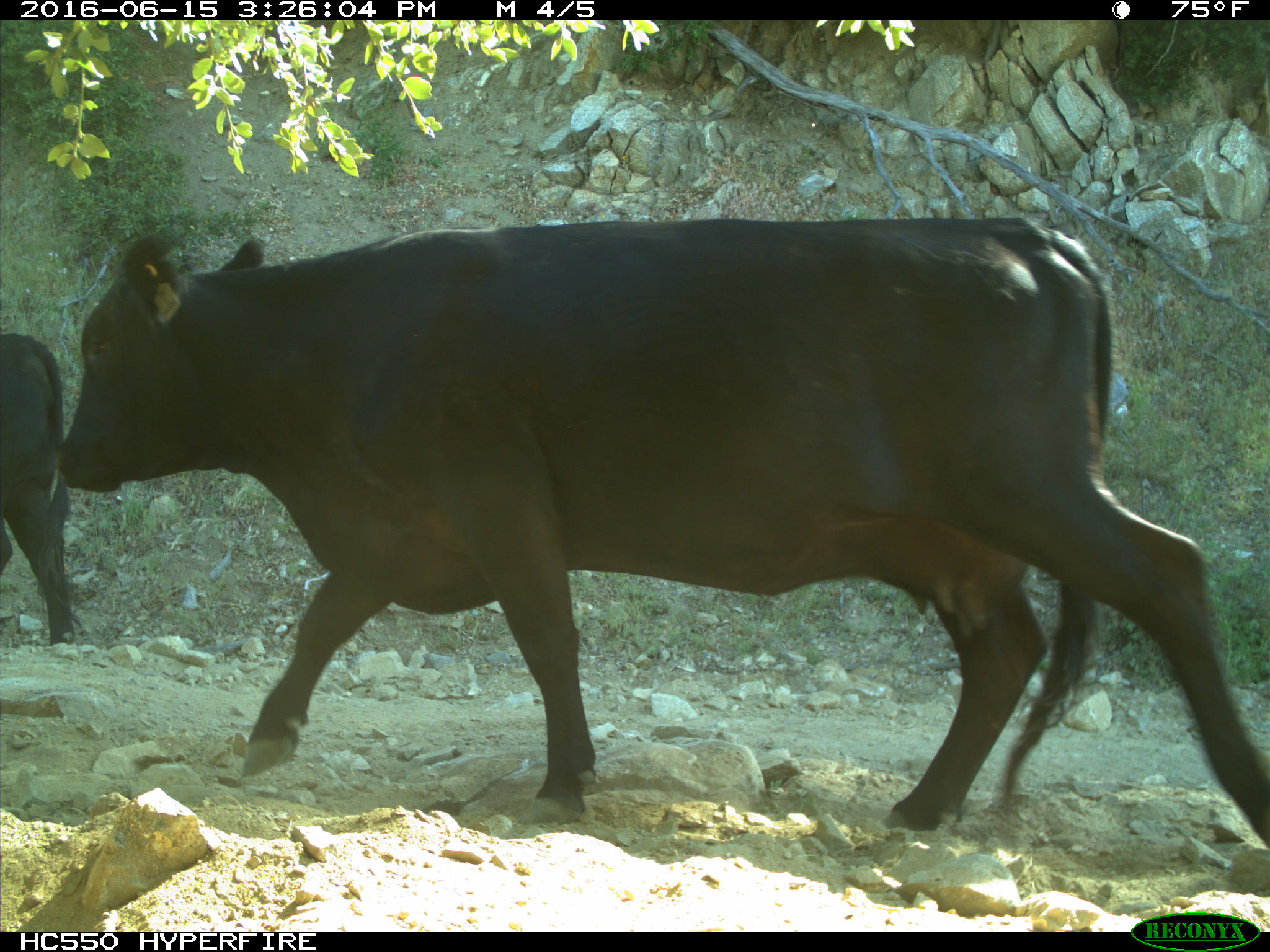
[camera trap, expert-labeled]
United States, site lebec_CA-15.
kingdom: Animalia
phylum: Chordata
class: Mammalia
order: Artiodactyla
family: Bovidae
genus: Bos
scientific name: Bos taurus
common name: domestic cow